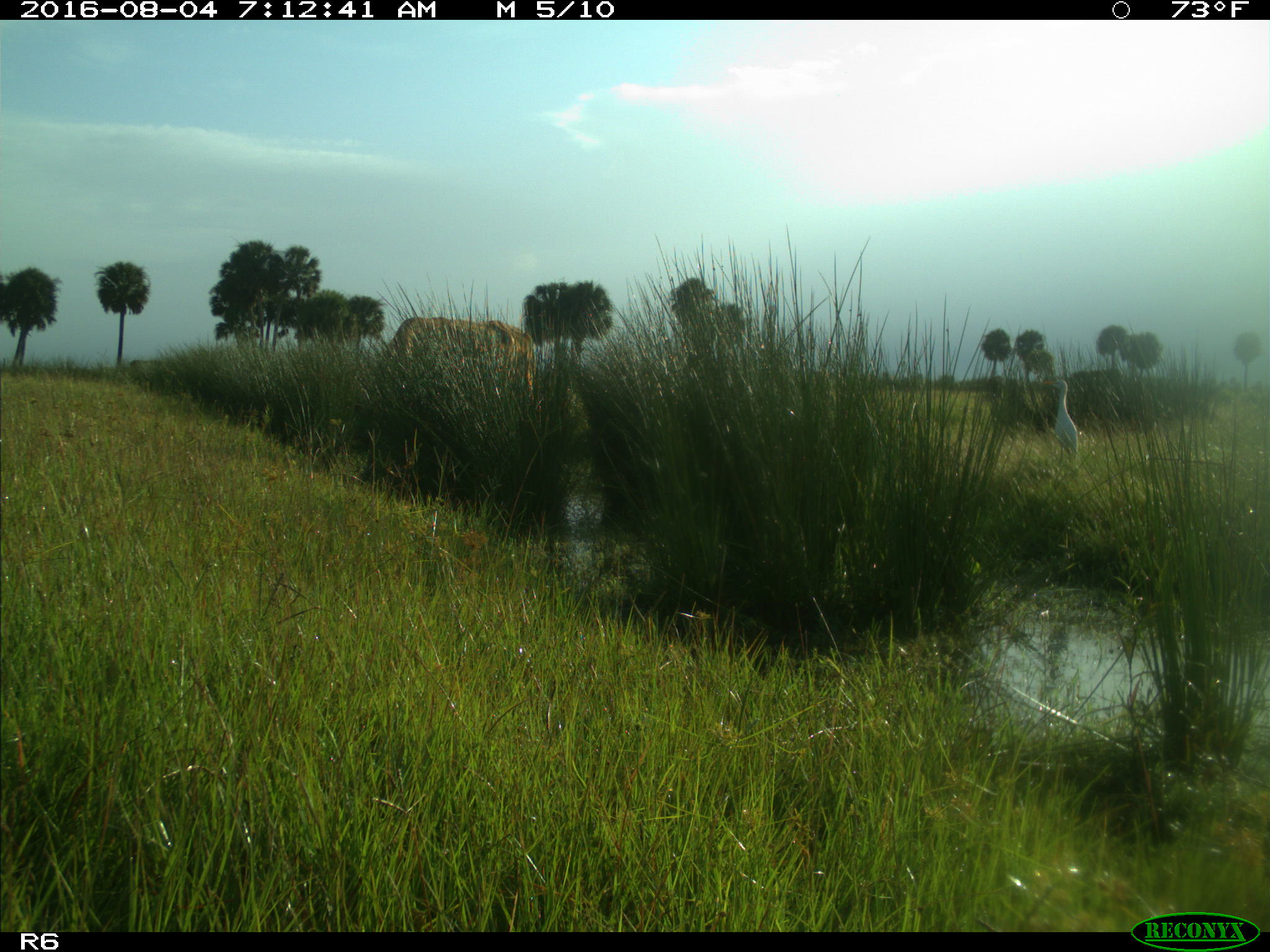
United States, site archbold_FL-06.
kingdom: Animalia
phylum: Chordata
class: Mammalia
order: Artiodactyla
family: Bovidae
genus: Bos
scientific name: Bos taurus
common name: domestic cow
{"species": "Bos taurus (domestic cow)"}